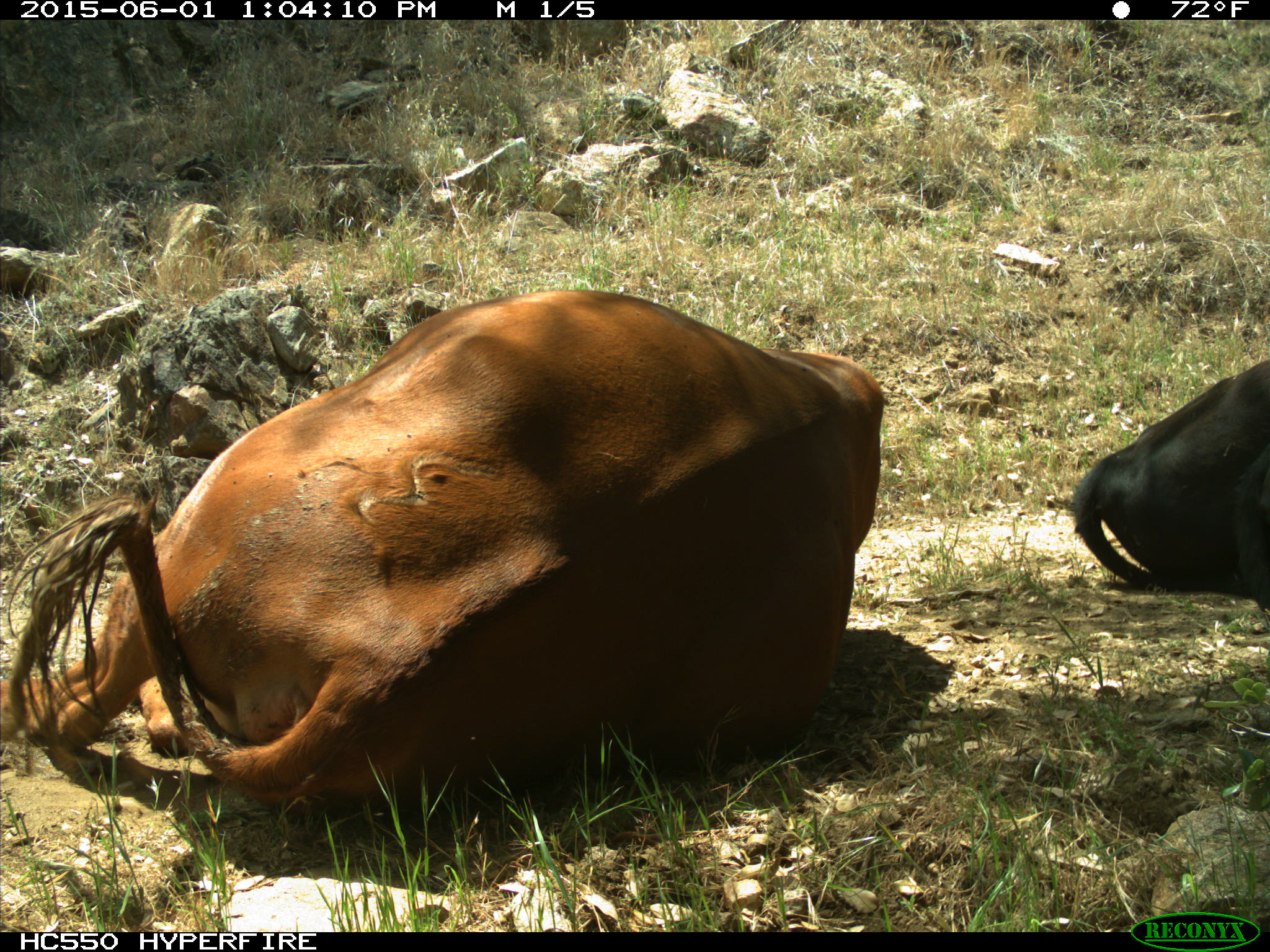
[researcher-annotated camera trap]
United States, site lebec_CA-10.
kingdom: Animalia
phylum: Chordata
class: Mammalia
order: Artiodactyla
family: Bovidae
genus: Bos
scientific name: Bos taurus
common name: domestic cow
Bos taurus (domestic cow).